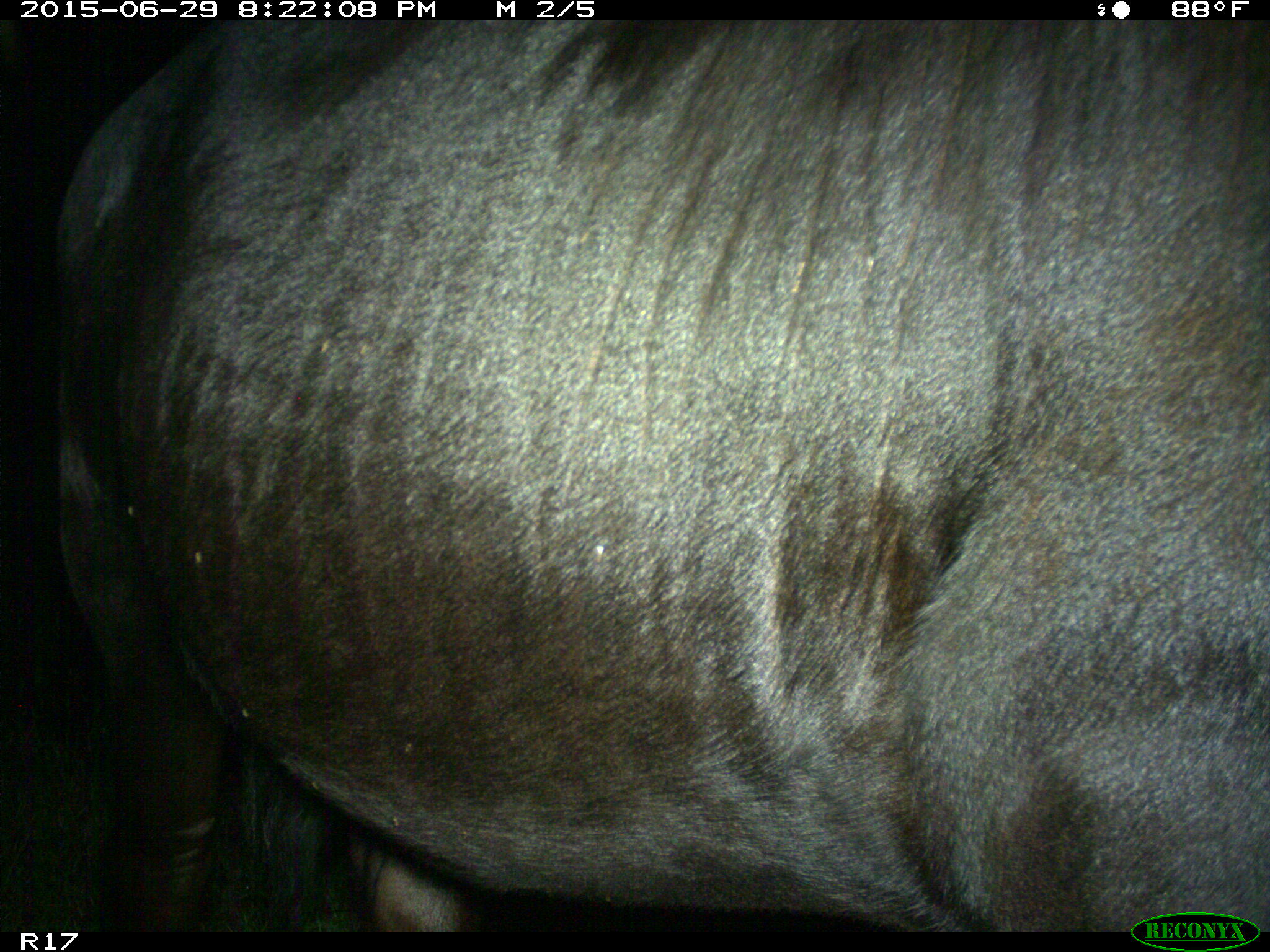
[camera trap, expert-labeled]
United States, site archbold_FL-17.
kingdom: Animalia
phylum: Chordata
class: Mammalia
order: Artiodactyla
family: Bovidae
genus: Bos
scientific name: Bos taurus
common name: domestic cow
Bos taurus (domestic cow).